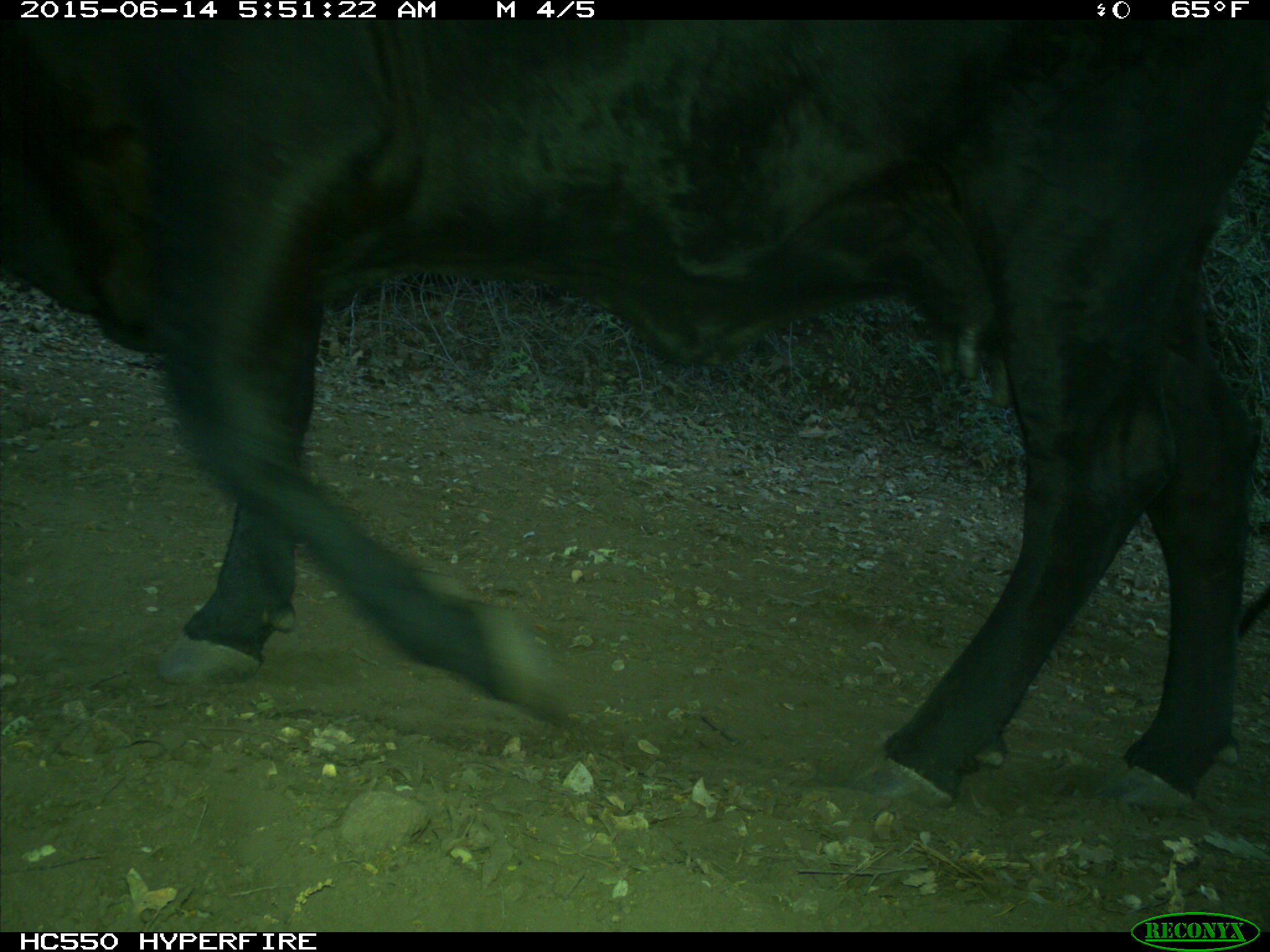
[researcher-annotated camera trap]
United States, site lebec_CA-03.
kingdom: Animalia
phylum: Chordata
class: Mammalia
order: Artiodactyla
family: Bovidae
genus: Bos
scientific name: Bos taurus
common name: domestic cow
Bos taurus (domestic cow).